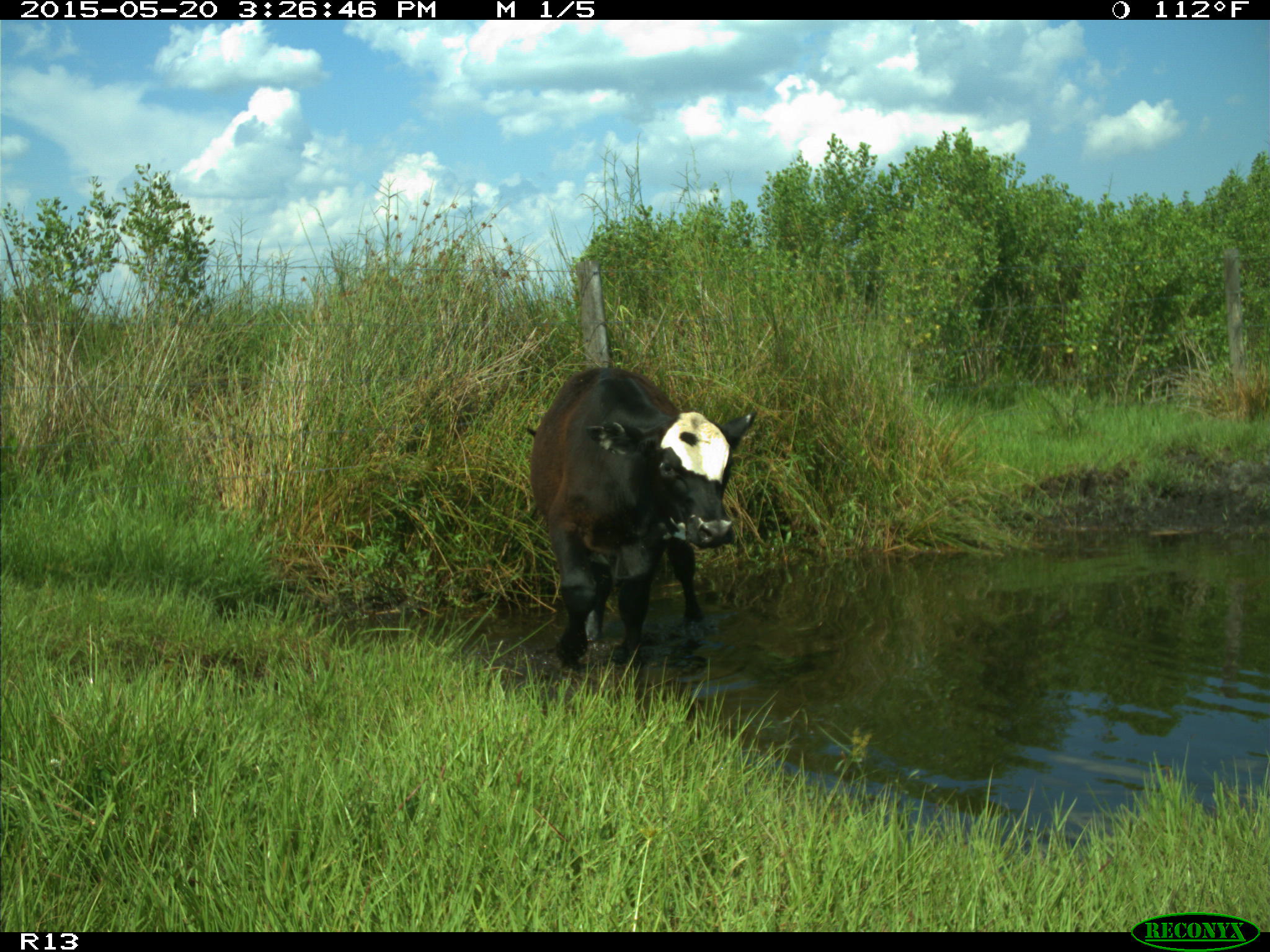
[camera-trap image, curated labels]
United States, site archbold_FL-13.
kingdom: Animalia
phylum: Chordata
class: Mammalia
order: Artiodactyla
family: Bovidae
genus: Bos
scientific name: Bos taurus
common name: domestic cow